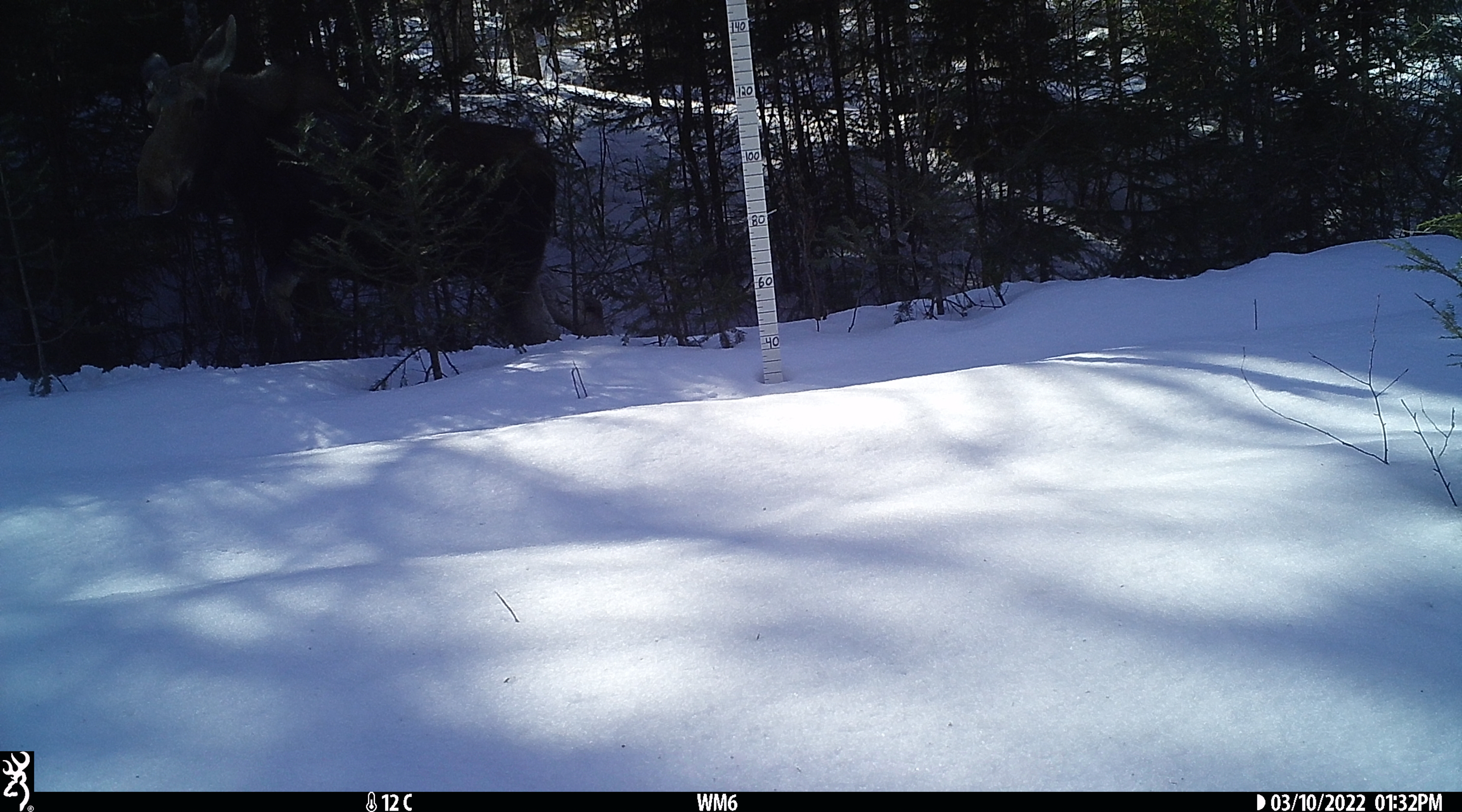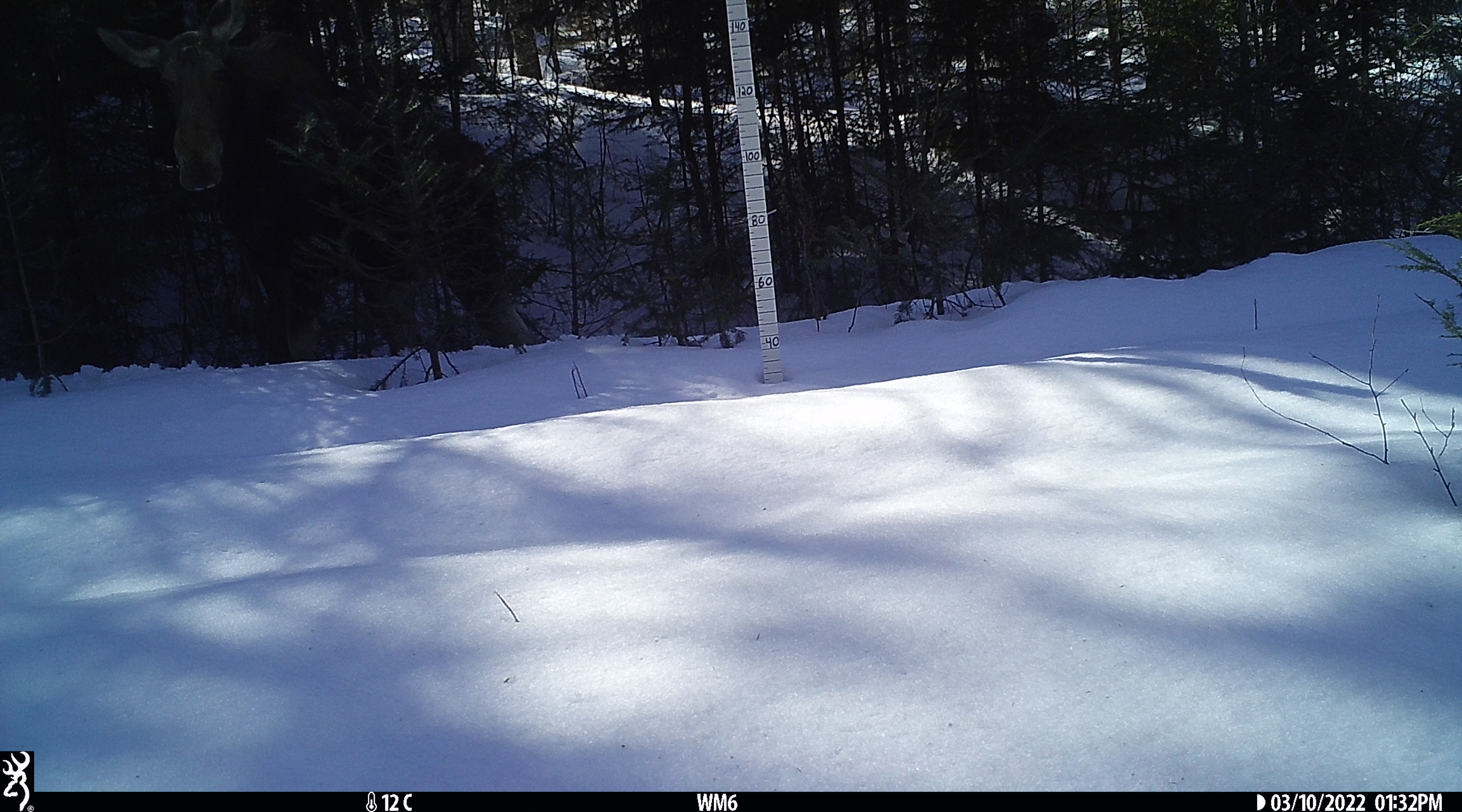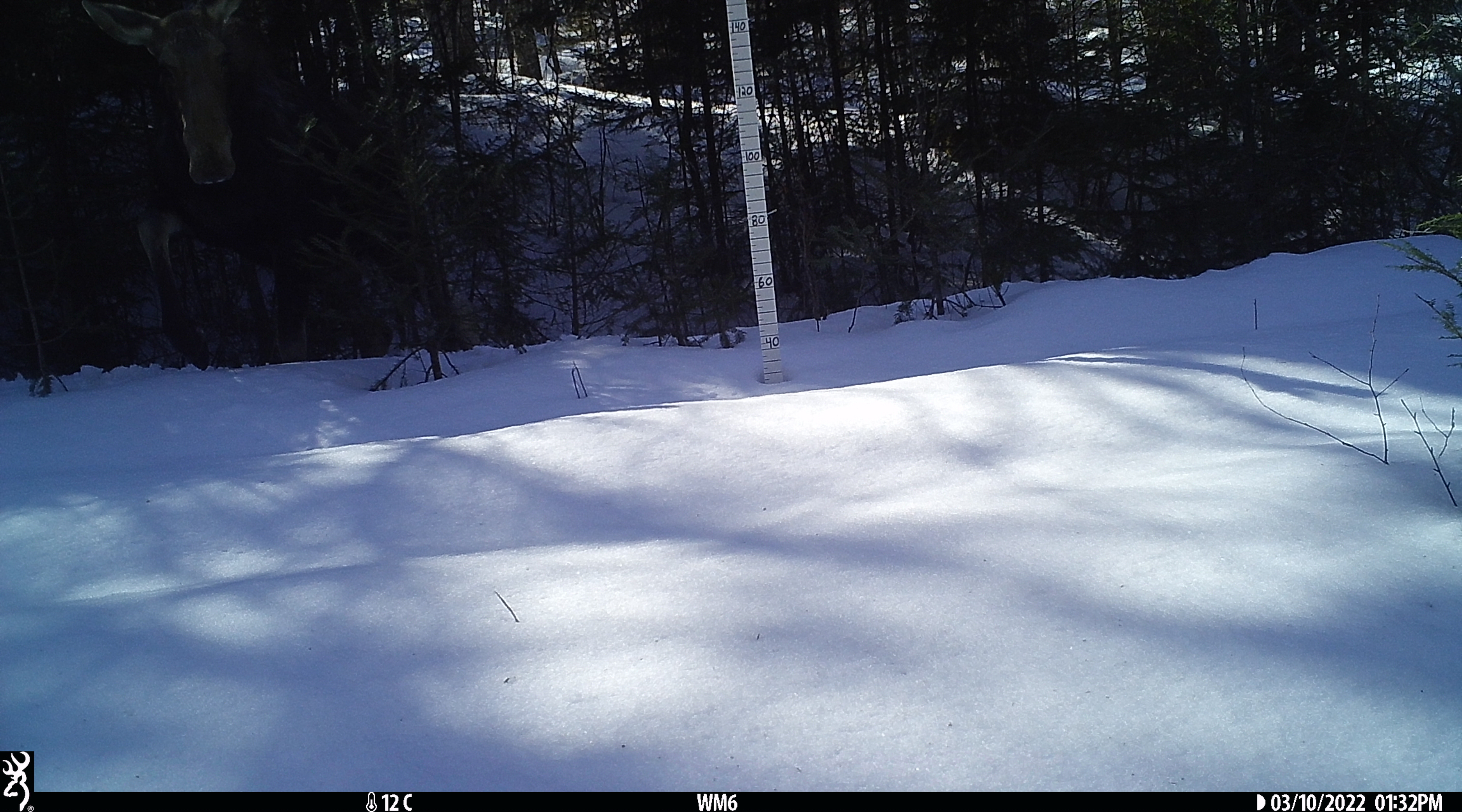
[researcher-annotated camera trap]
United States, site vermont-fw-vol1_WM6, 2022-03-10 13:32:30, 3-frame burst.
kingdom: Animalia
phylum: Chordata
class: Mammalia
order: Artiodactyla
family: Cervidae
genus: Alces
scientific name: Alces alces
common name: moose